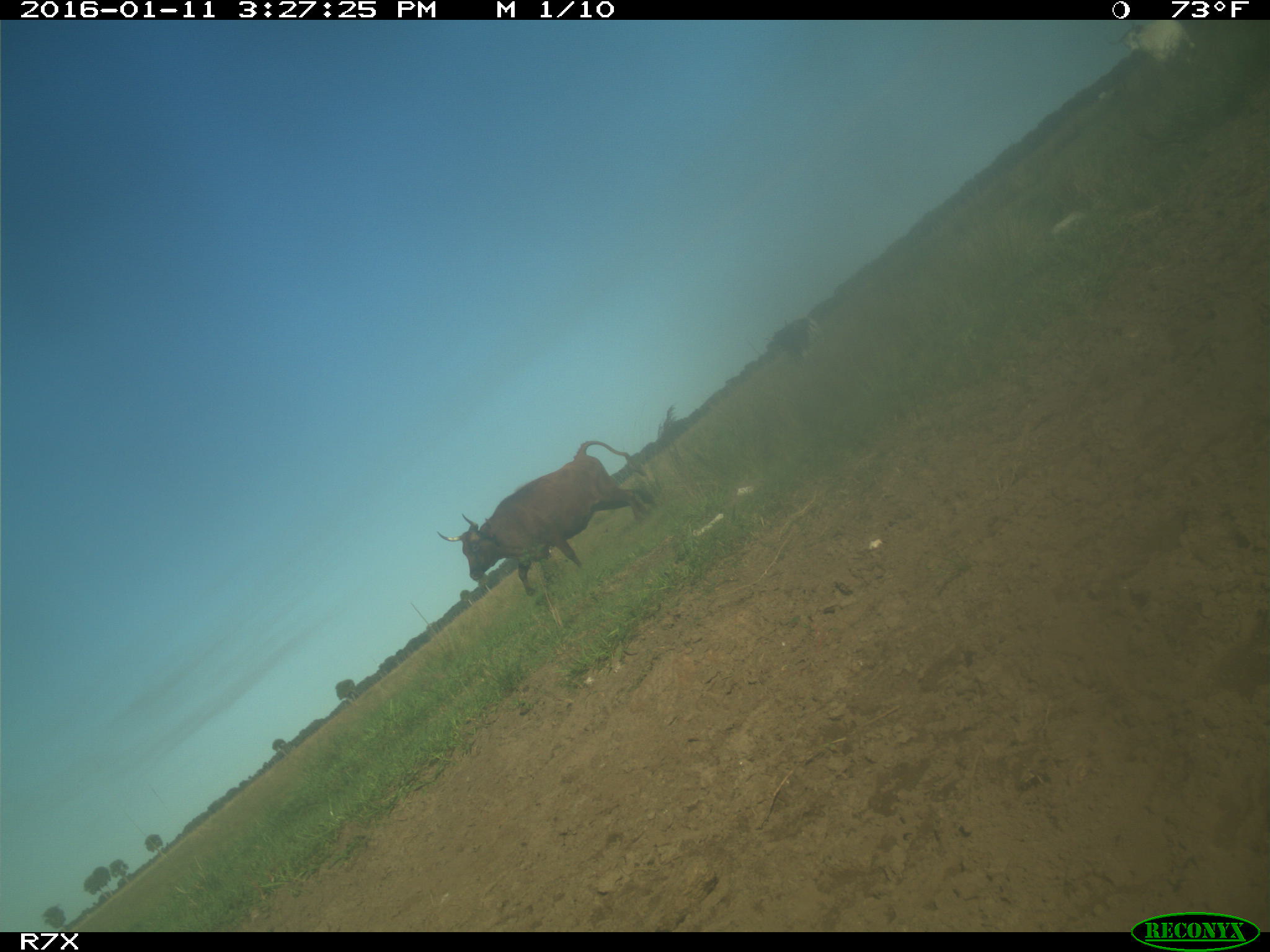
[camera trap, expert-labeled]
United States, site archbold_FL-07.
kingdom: Animalia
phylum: Chordata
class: Mammalia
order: Artiodactyla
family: Bovidae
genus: Bos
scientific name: Bos taurus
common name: domestic cow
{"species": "Bos taurus (domestic cow)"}